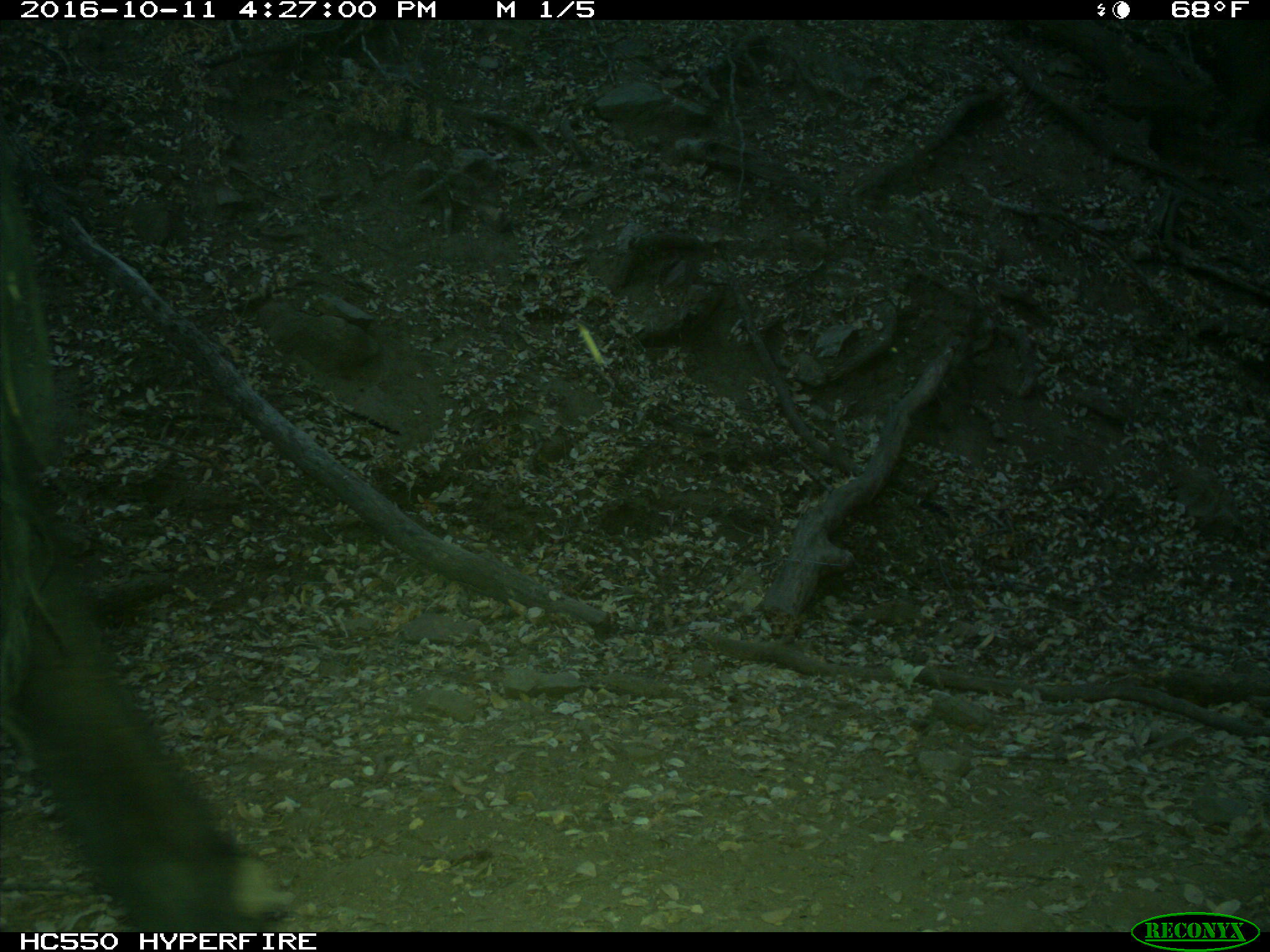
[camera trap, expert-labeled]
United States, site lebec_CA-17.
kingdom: Animalia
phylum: Chordata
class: Mammalia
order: Artiodactyla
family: Bovidae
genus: Bos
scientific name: Bos taurus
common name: domestic cow